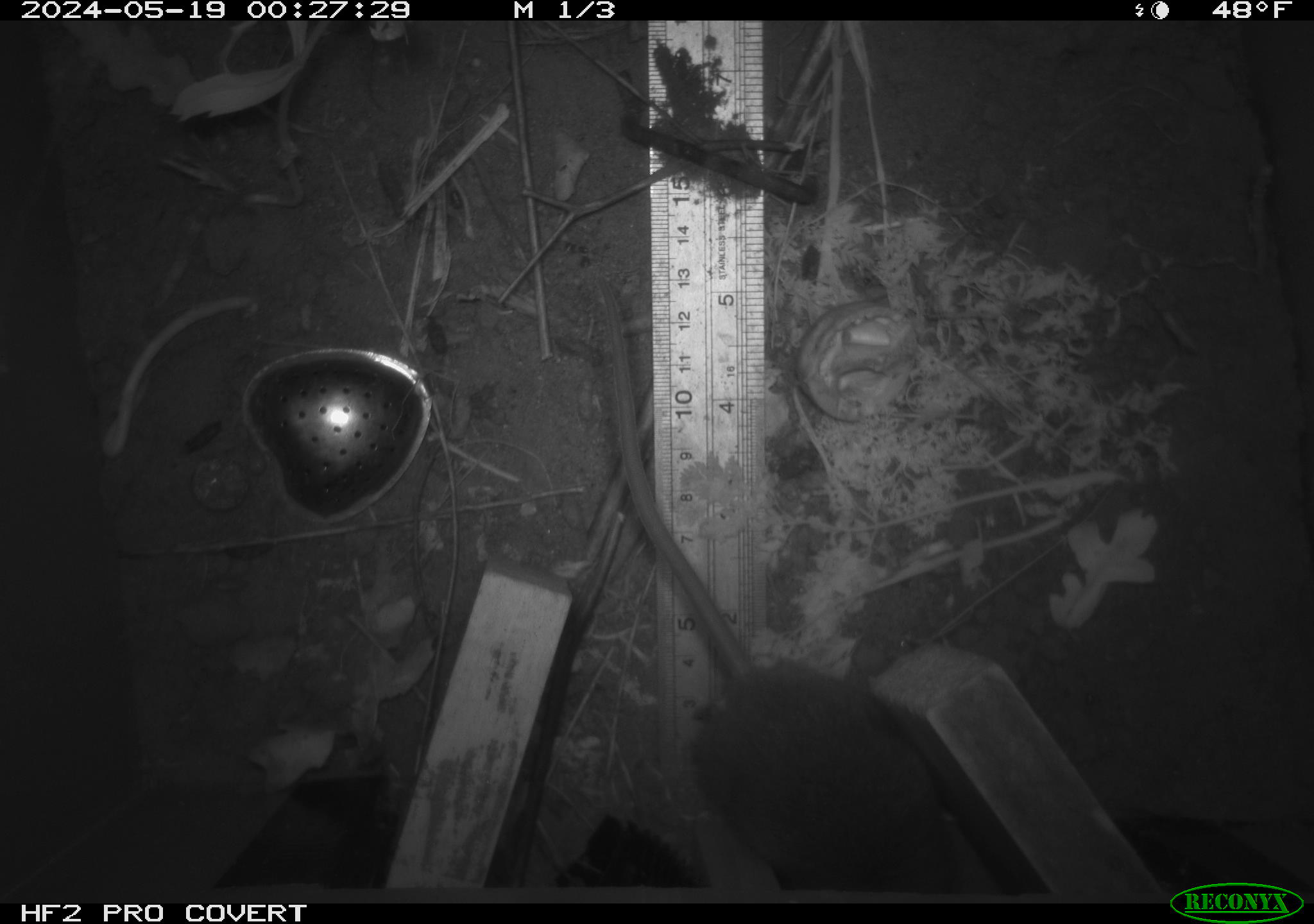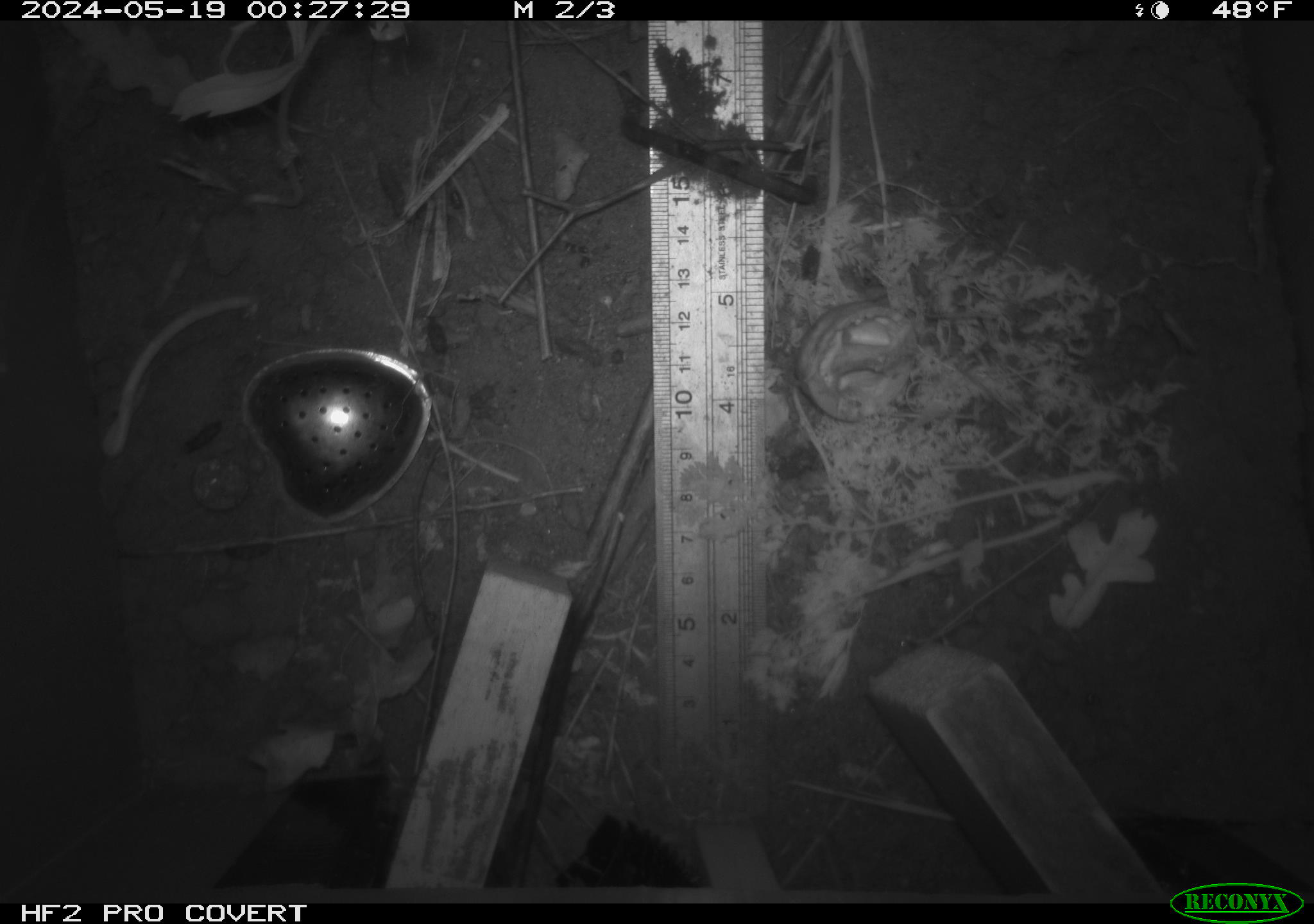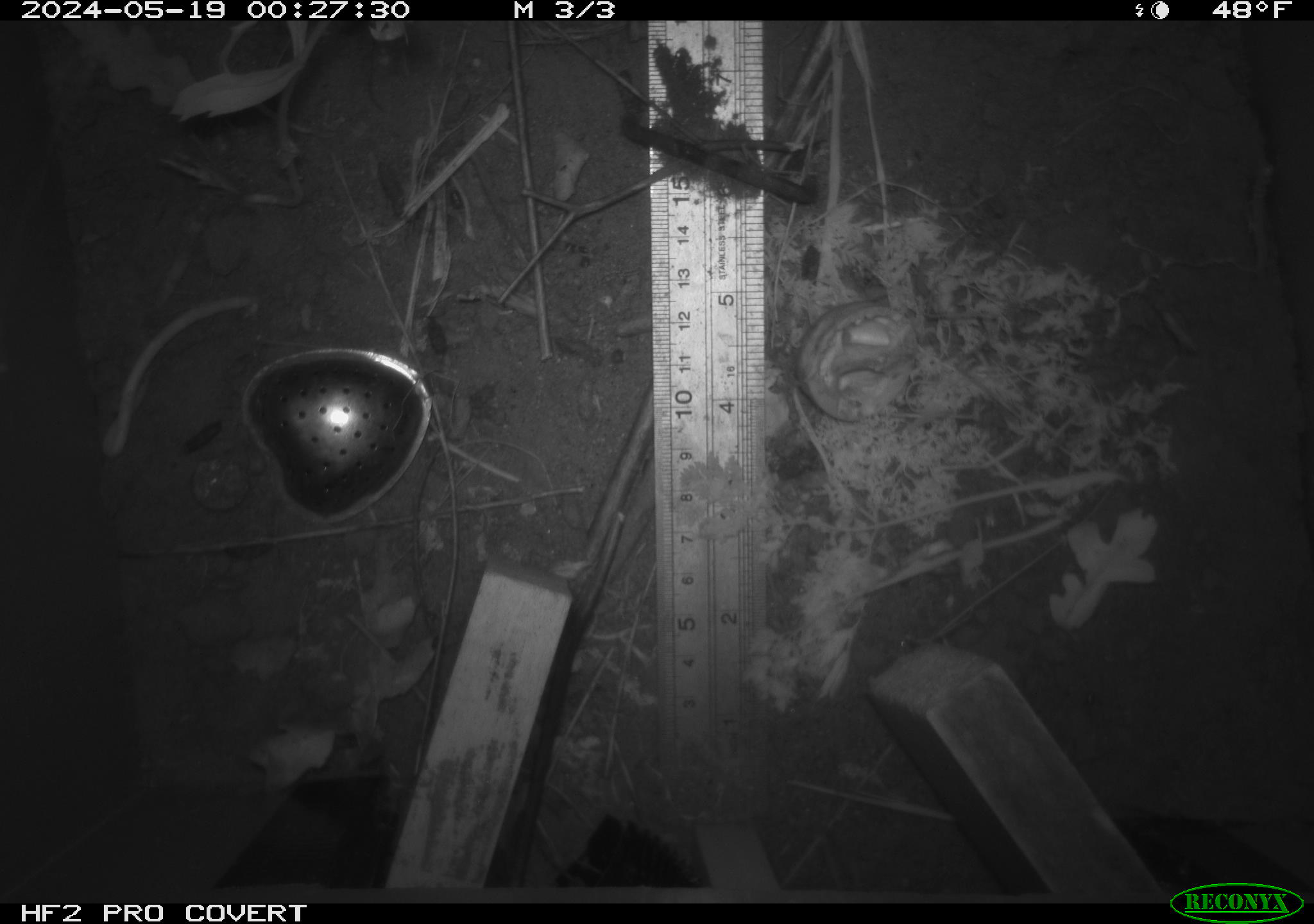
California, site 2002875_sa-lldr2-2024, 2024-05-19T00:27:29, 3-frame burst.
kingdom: Animalia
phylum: Chordata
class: Mammalia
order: Rodentia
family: Muridae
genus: Rattus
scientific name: Rattus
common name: rat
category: rattus species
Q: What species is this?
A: Rattus species (rat) (Rattus).